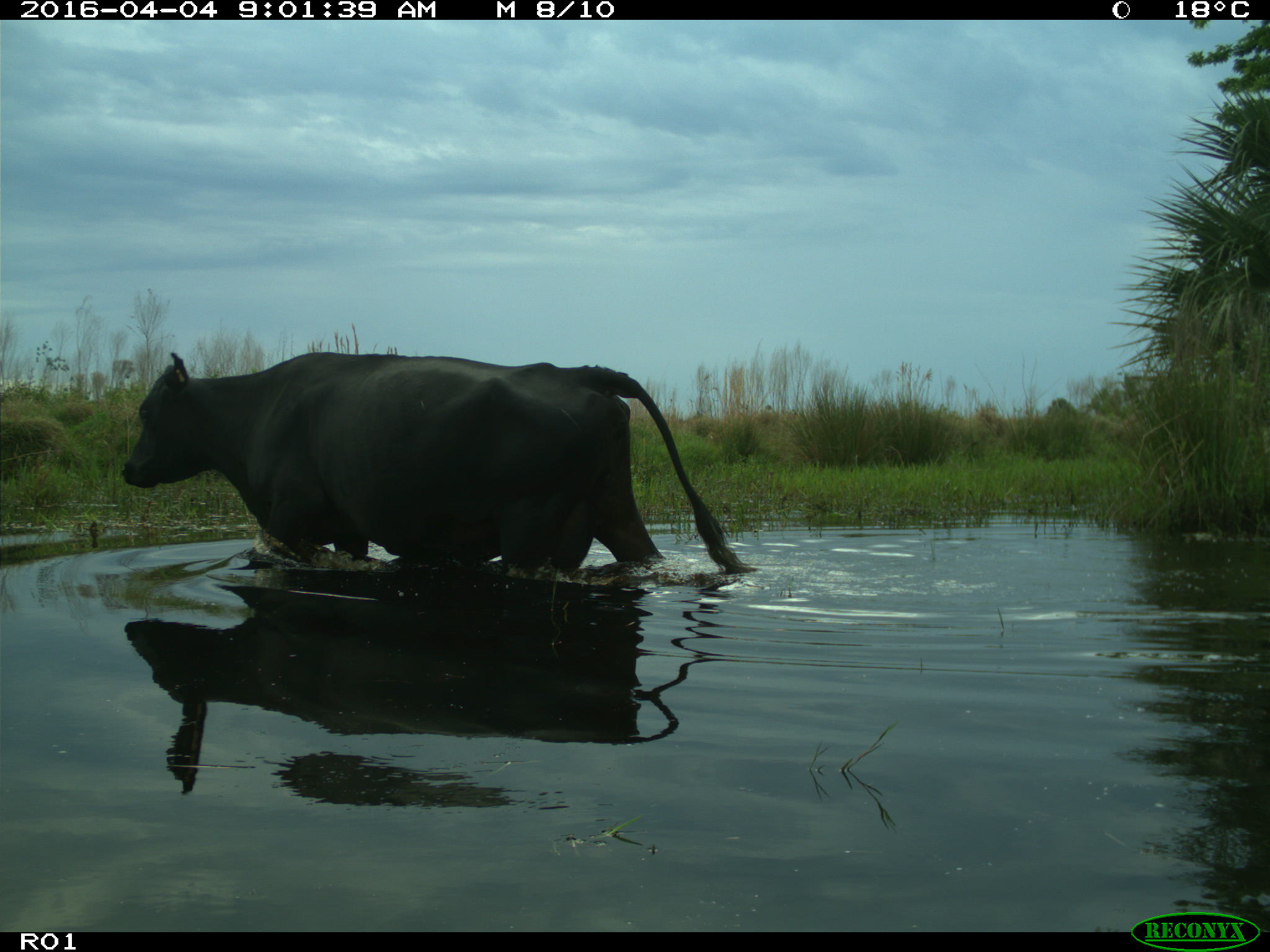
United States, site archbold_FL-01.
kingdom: Animalia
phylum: Chordata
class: Mammalia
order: Artiodactyla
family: Bovidae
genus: Bos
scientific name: Bos taurus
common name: domestic cow